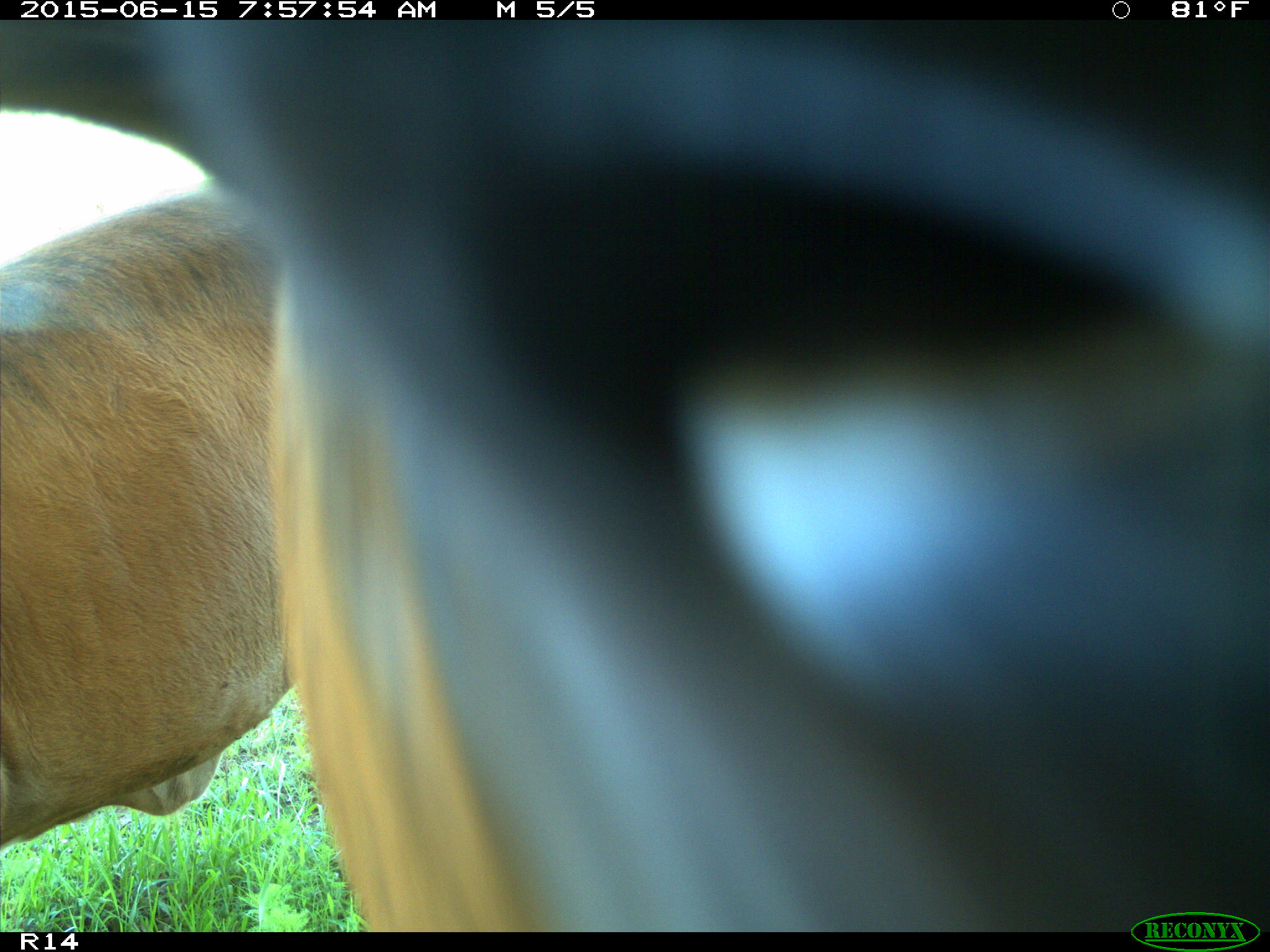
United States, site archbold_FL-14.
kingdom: Animalia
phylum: Chordata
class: Mammalia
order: Artiodactyla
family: Bovidae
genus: Bos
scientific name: Bos taurus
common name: domestic cow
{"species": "Bos taurus (domestic cow)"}